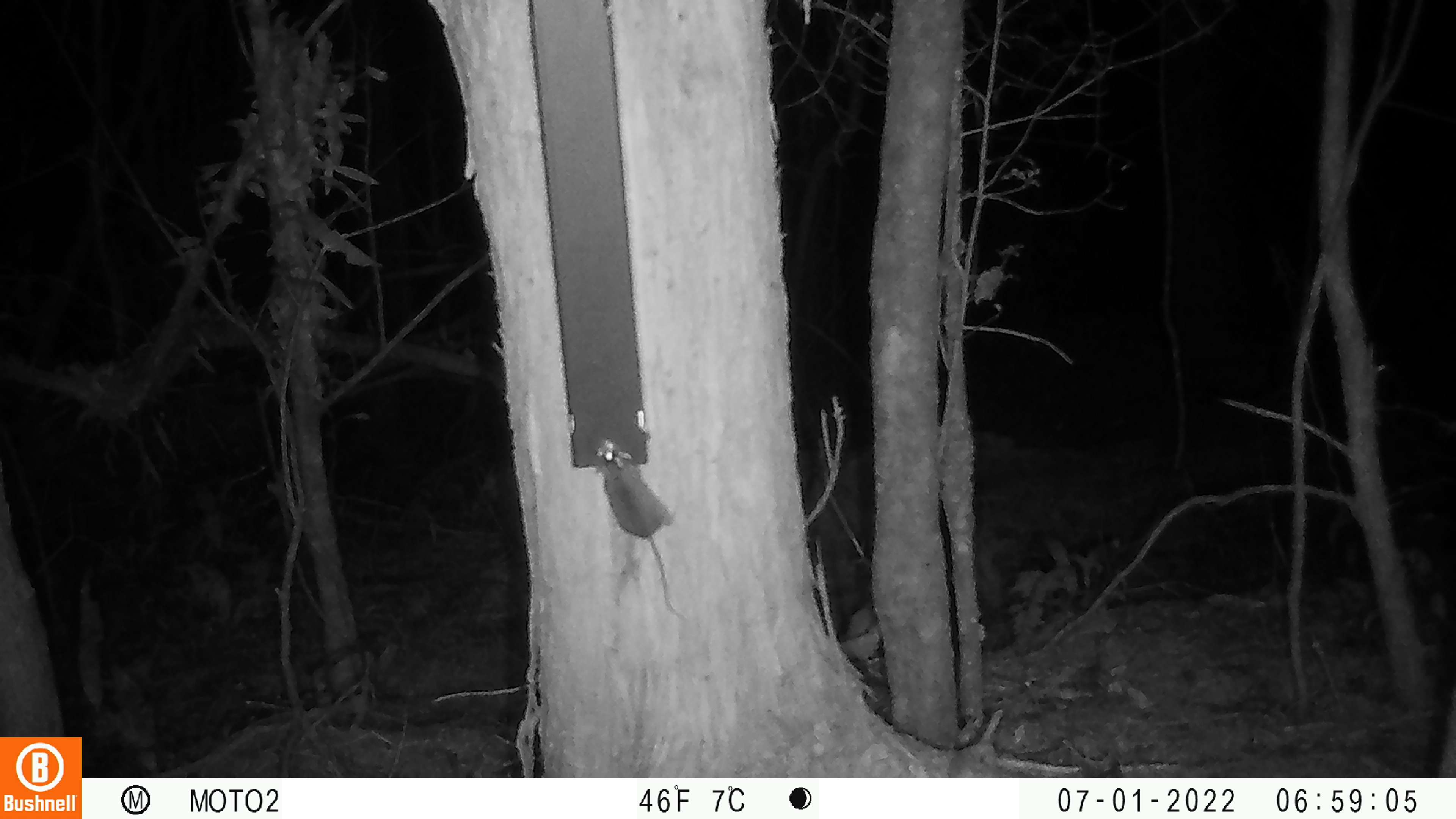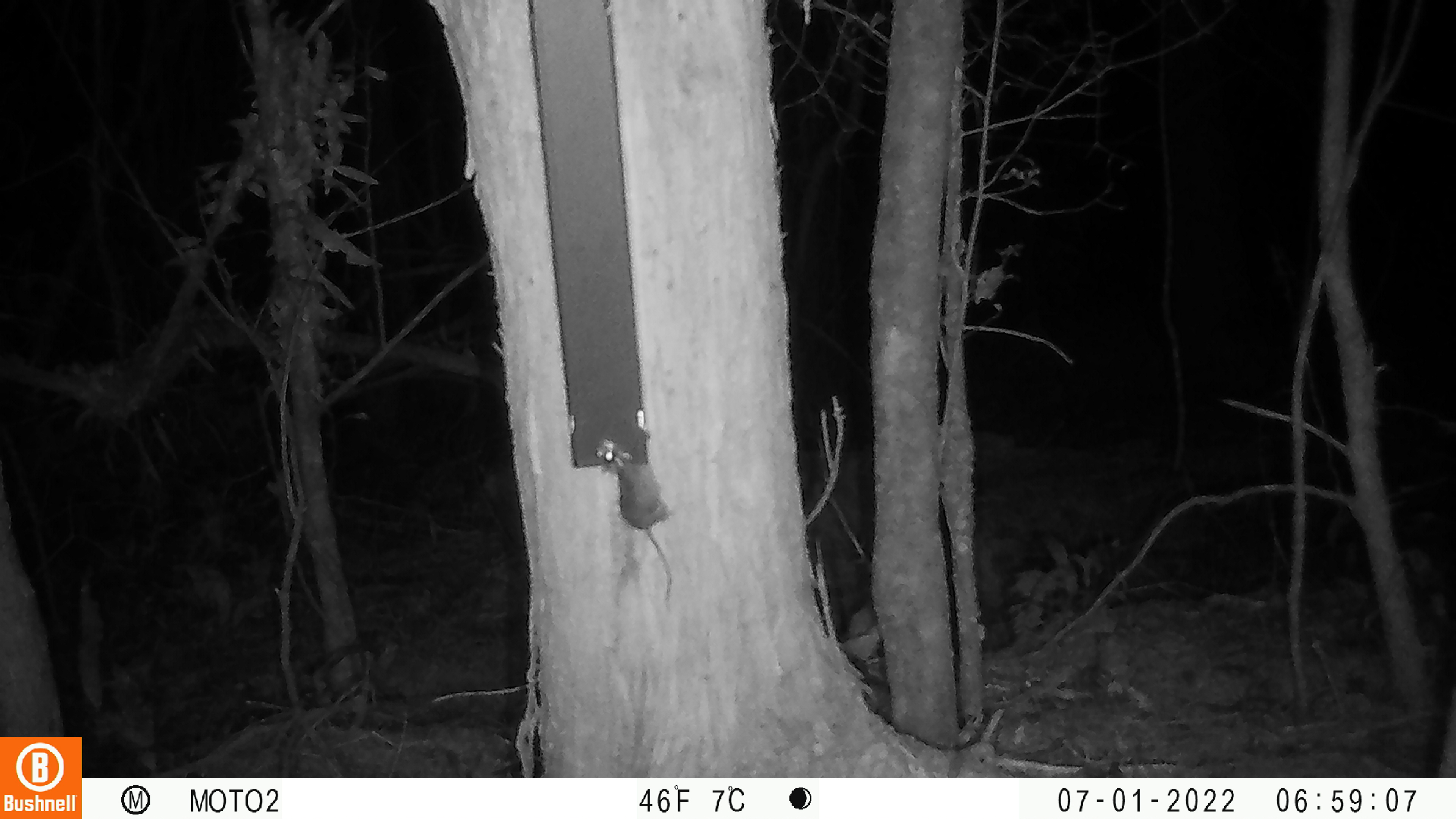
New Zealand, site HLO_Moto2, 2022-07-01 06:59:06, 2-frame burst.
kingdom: Animalia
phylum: Chordata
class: Mammalia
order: Rodentia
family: Muridae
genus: Mus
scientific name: Mus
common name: mouse